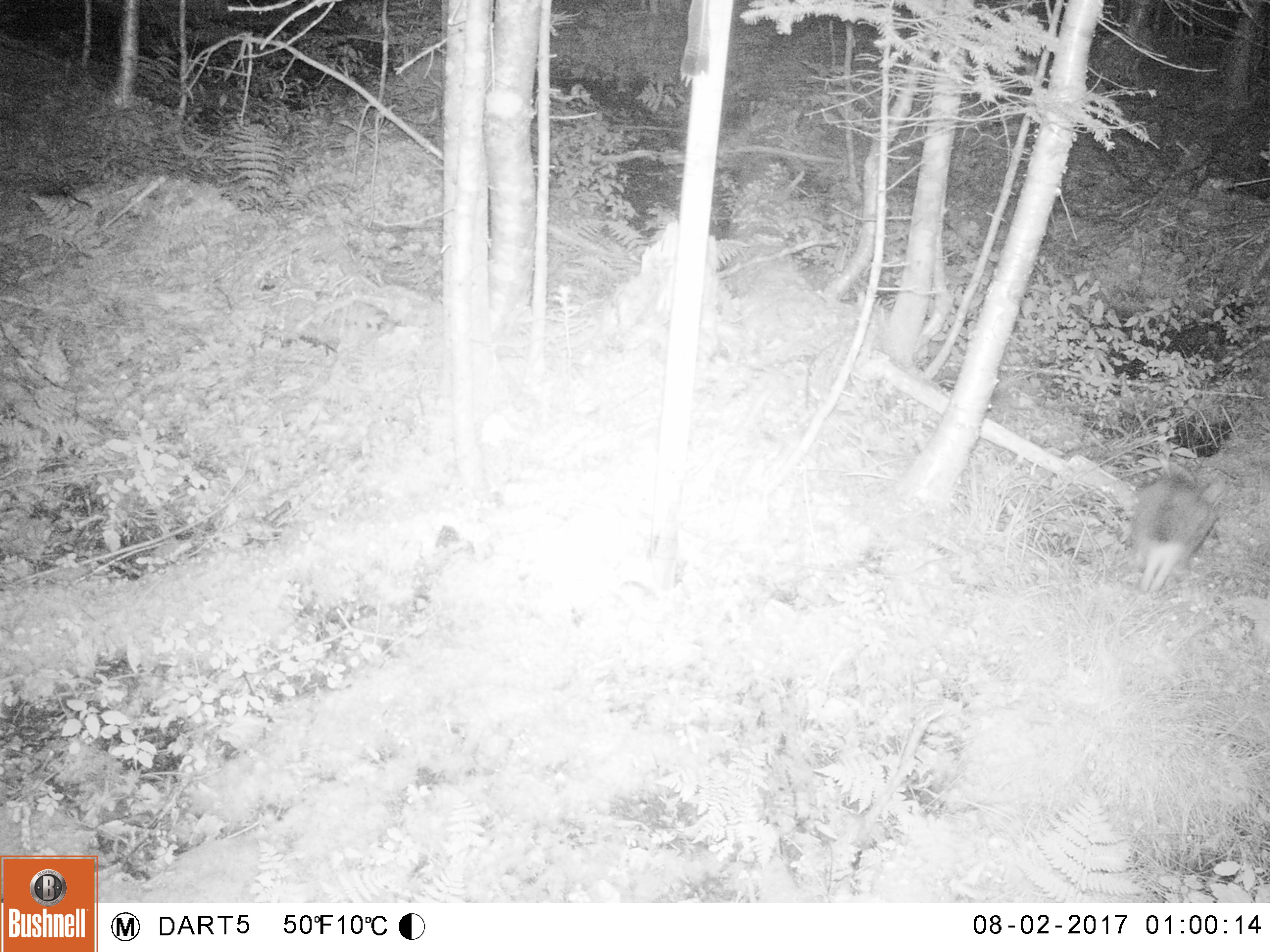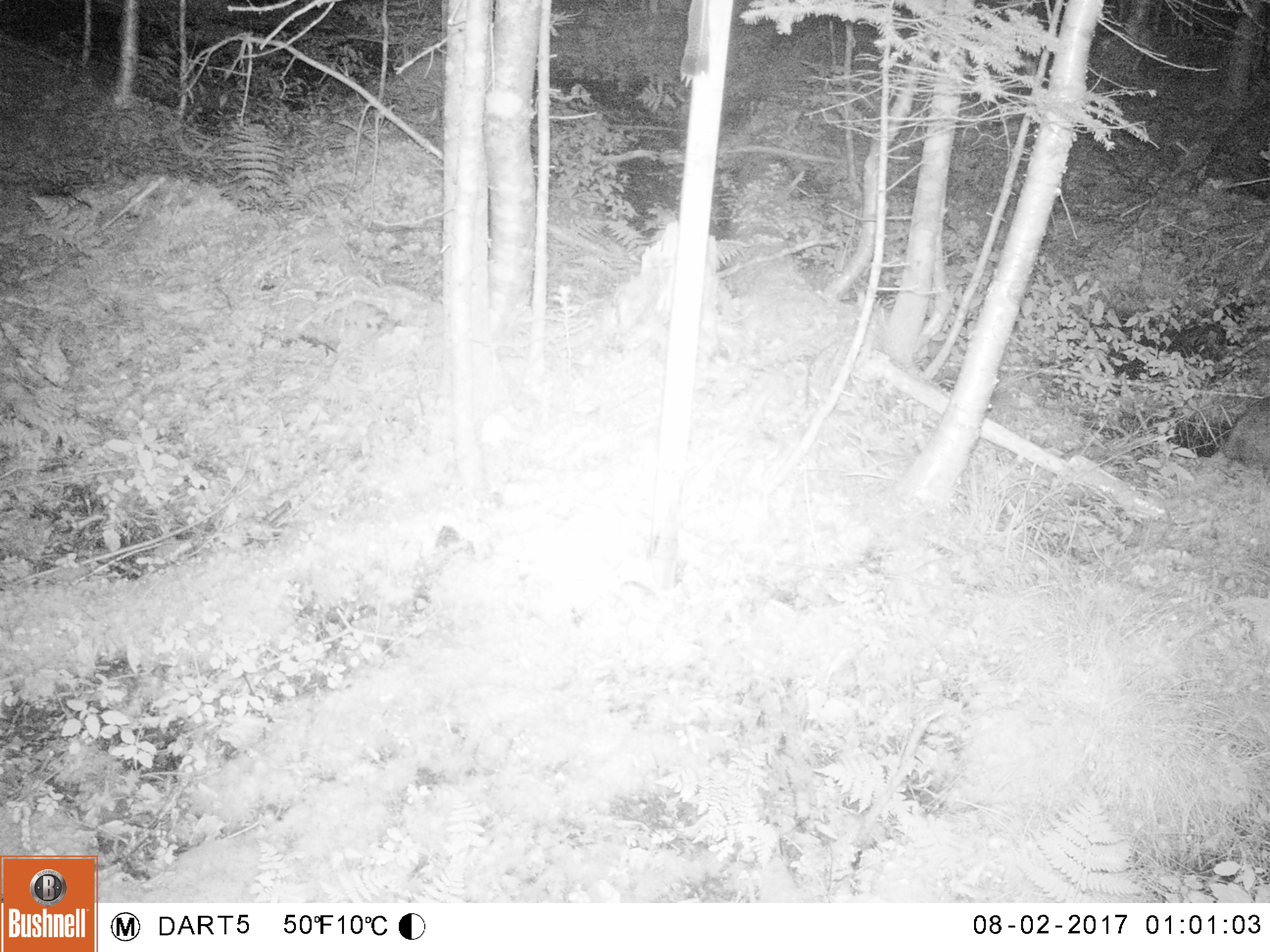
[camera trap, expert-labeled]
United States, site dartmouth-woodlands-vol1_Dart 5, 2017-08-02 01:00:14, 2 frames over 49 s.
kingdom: Animalia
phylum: Chordata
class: Mammalia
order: Lagomorpha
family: Leporidae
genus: Lepus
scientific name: Lepus americanus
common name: snowshoe hare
Snowshoe hare (Lepus americanus).